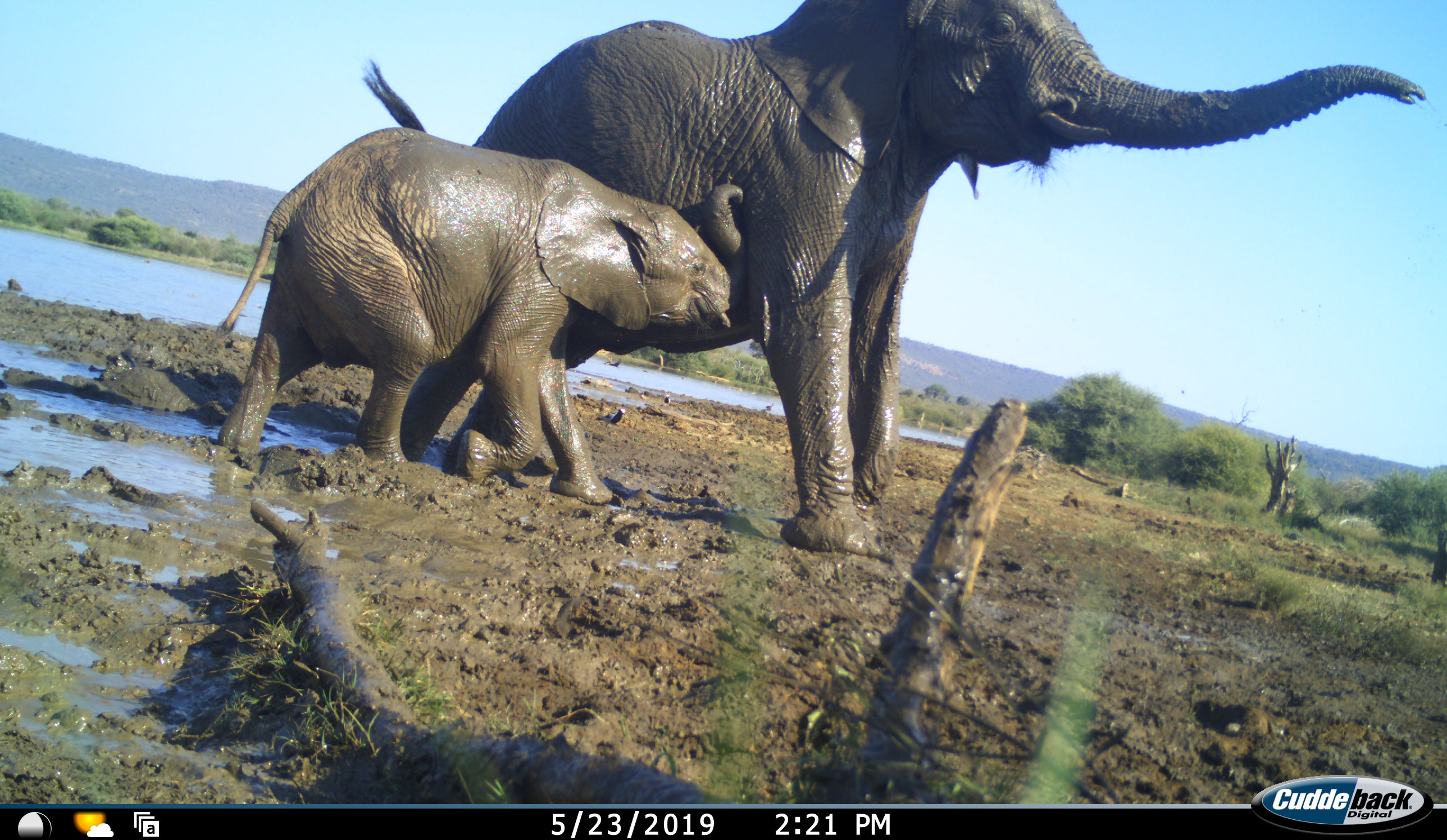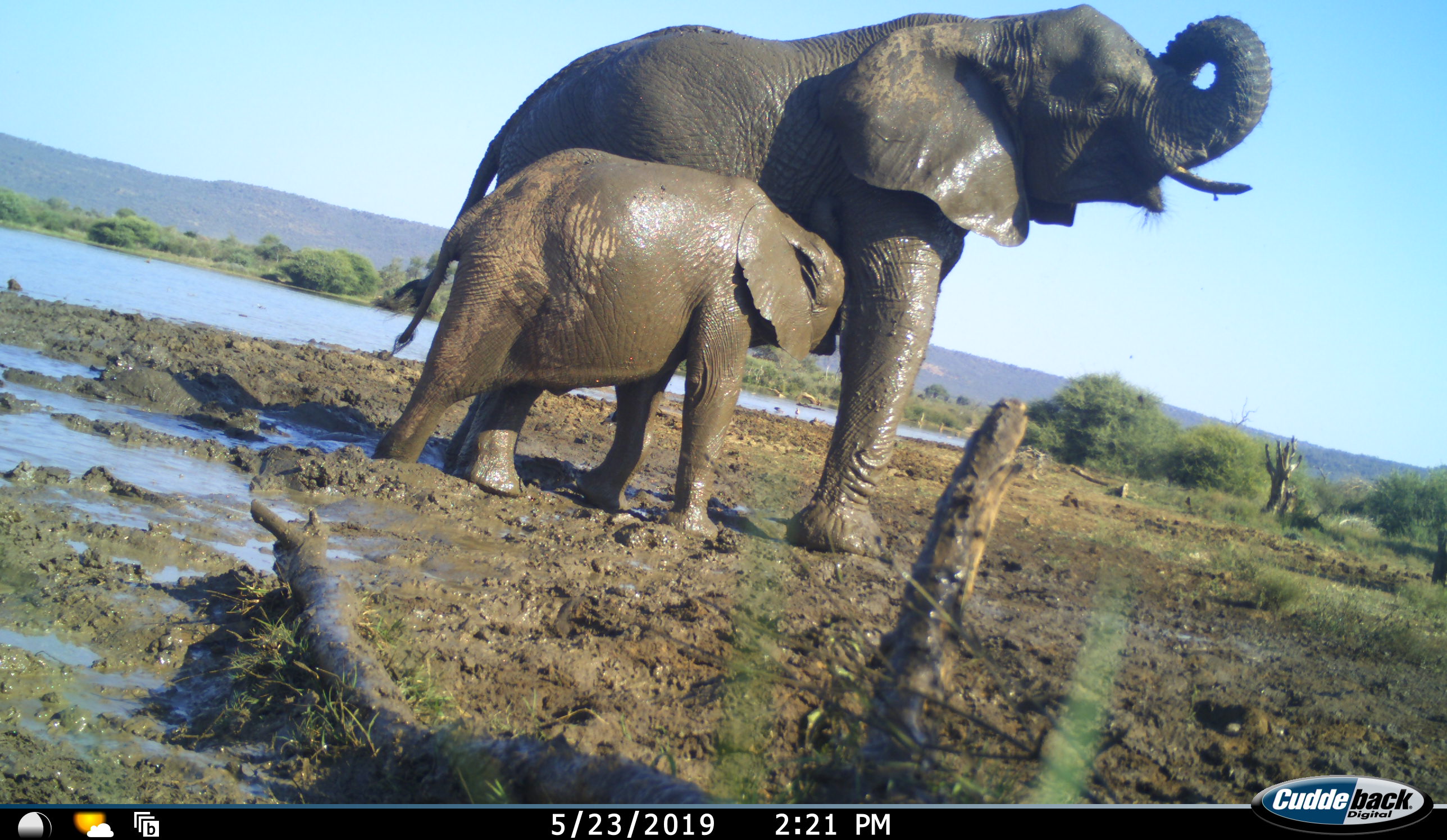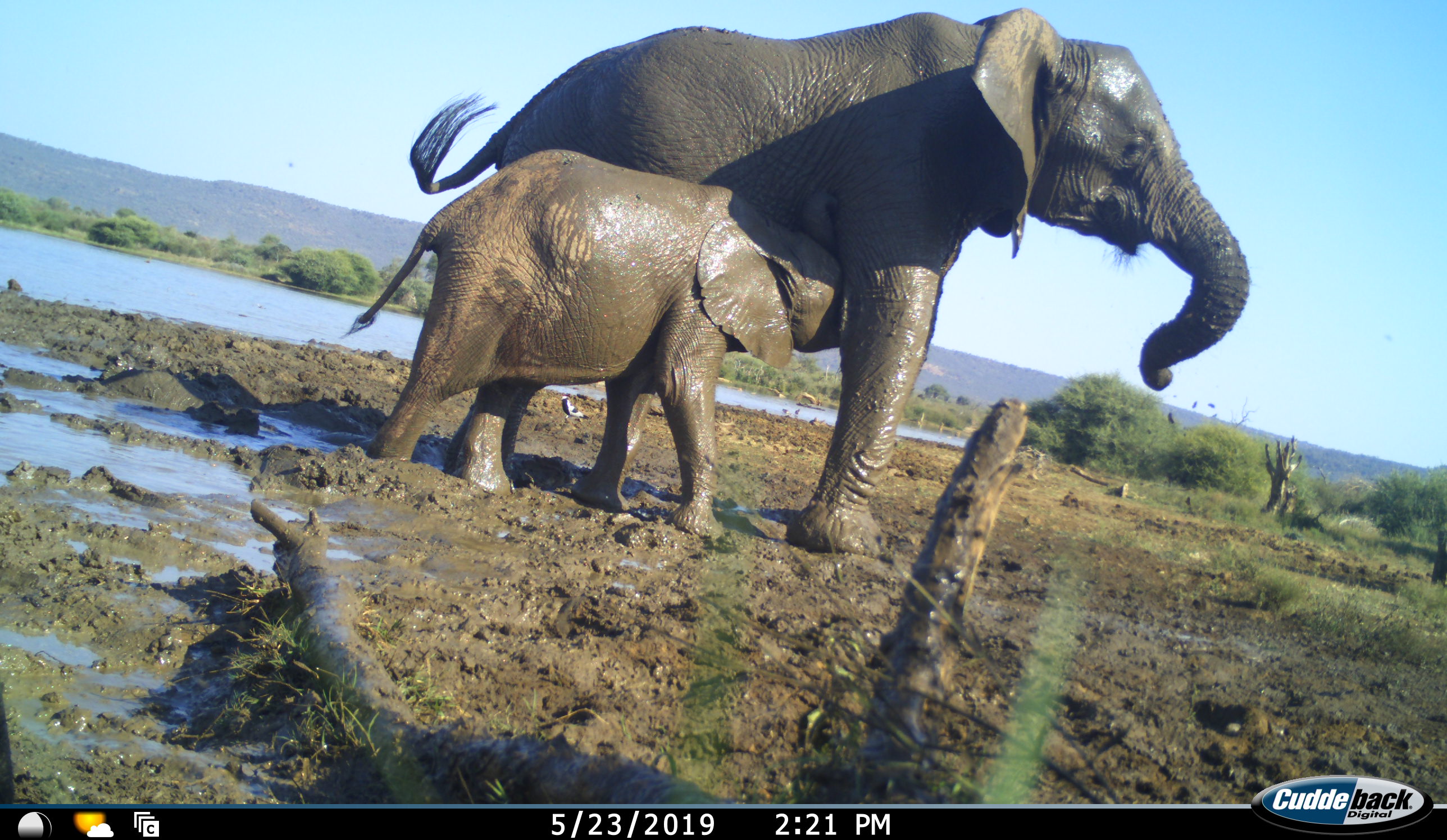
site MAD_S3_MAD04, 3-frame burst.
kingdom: Animalia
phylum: Chordata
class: Mammalia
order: Proboscidea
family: Elephantidae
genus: Loxodonta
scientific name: Loxodonta africana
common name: african bush elephant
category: elephant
Elephant (african bush elephant) (Loxodonta africana), count 2. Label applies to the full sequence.